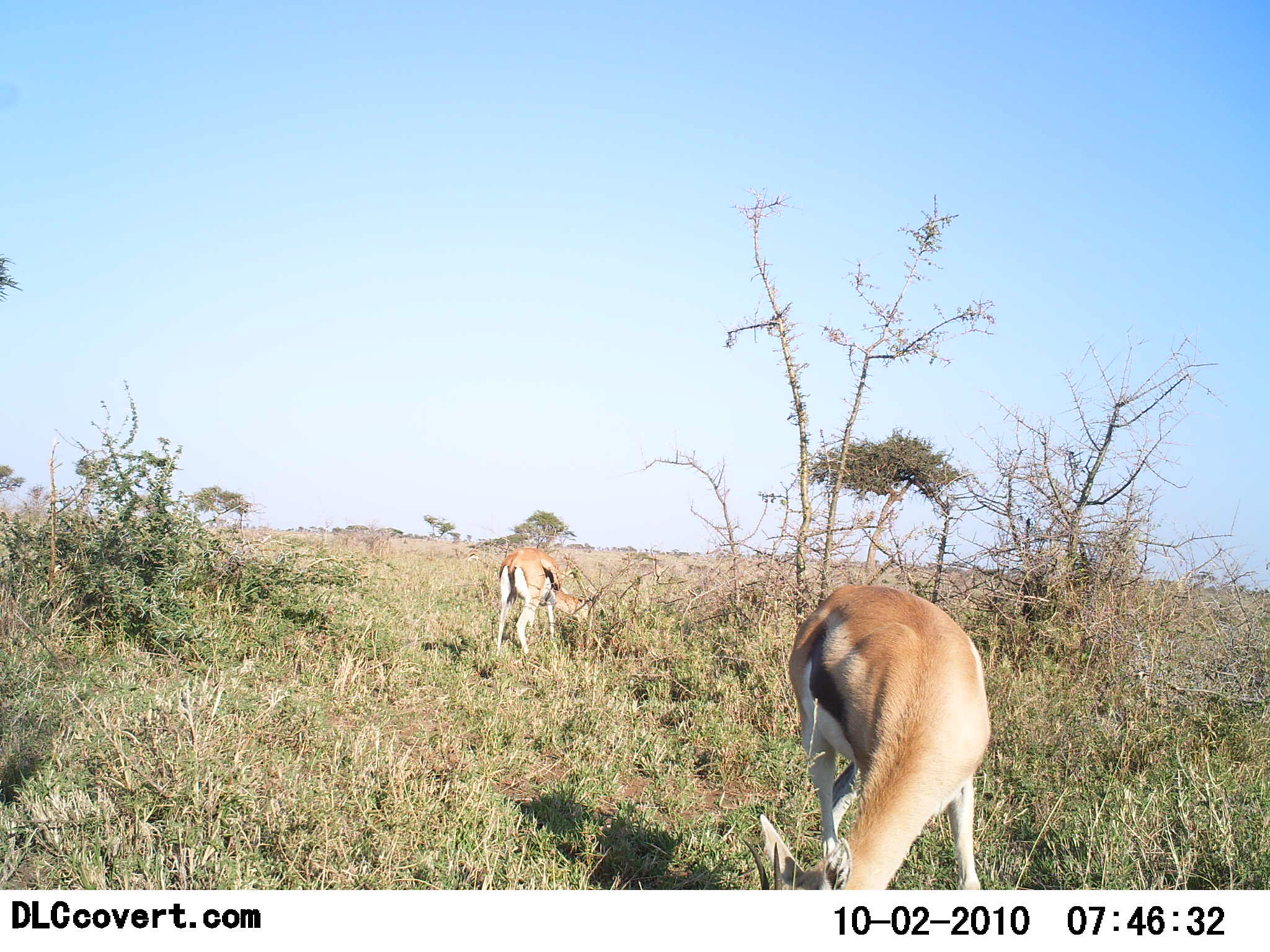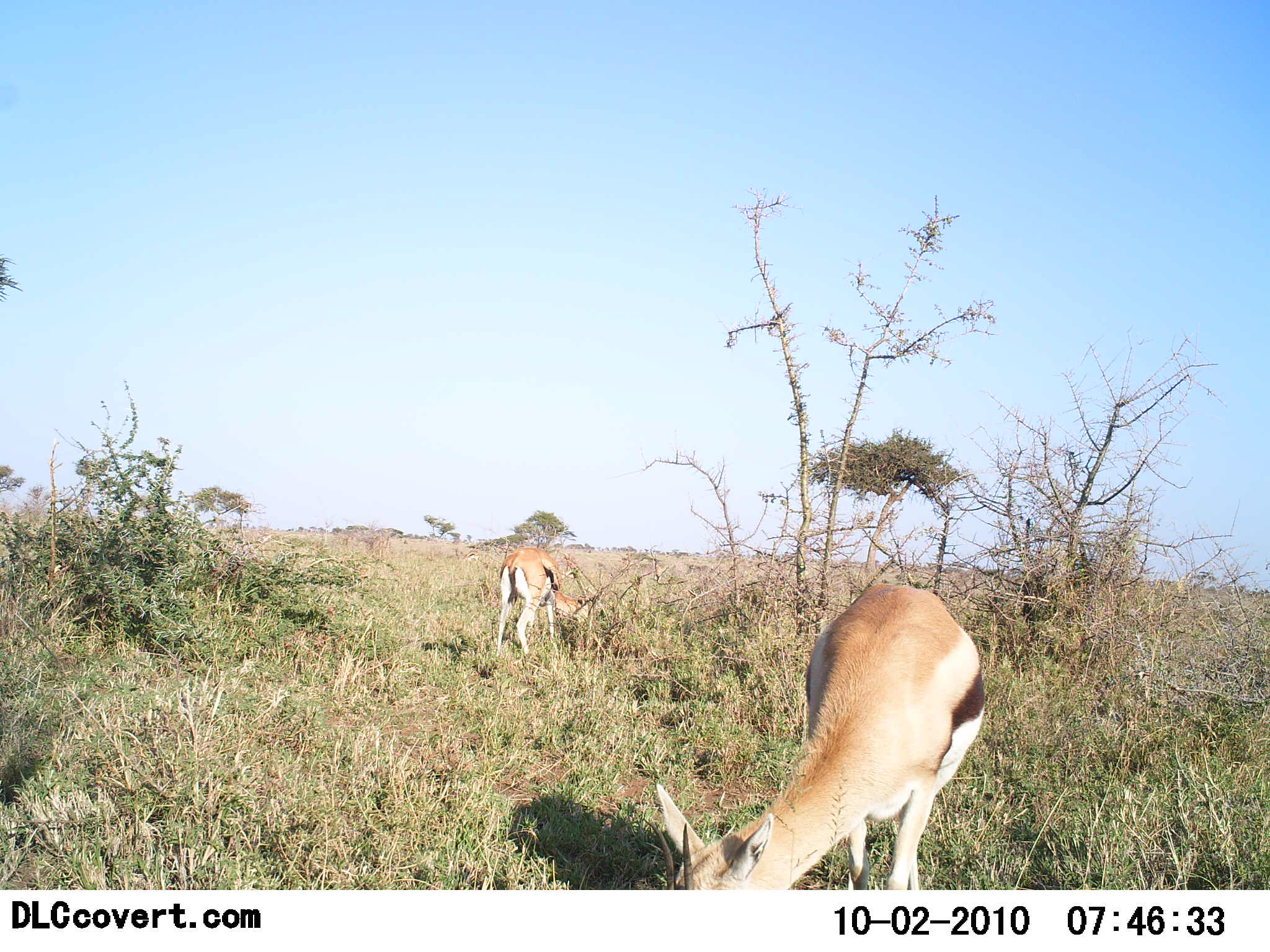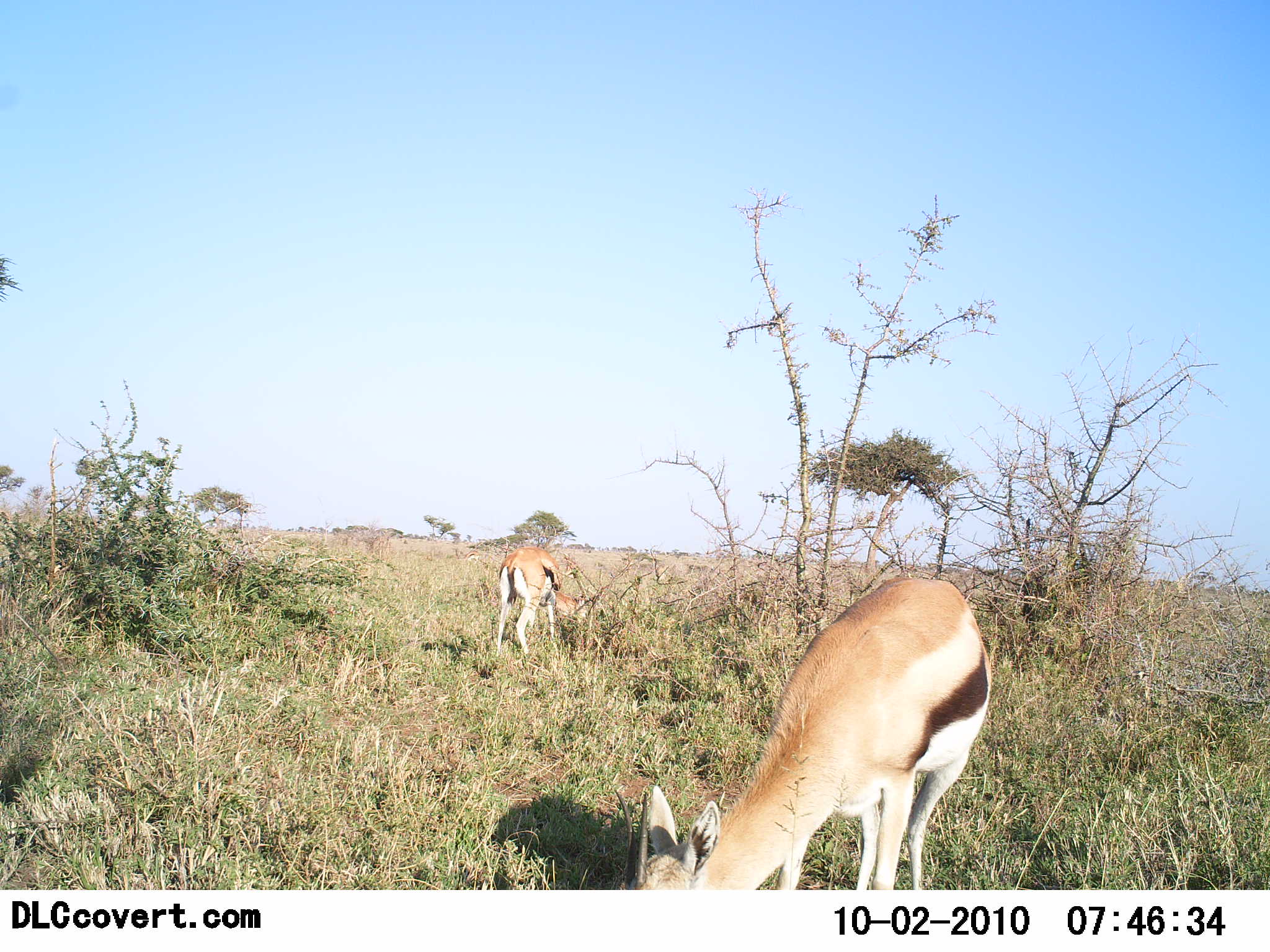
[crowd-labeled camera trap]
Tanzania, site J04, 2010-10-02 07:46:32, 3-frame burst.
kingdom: Animalia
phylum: Chordata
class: Mammalia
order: Artiodactyla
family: Bovidae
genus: Eudorcas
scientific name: Eudorcas thomsonii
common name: thomson's gazelle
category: gazellethomsons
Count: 2.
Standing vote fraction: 25%.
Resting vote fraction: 0%.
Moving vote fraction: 0%.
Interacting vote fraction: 0%.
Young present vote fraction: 0%.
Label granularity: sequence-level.